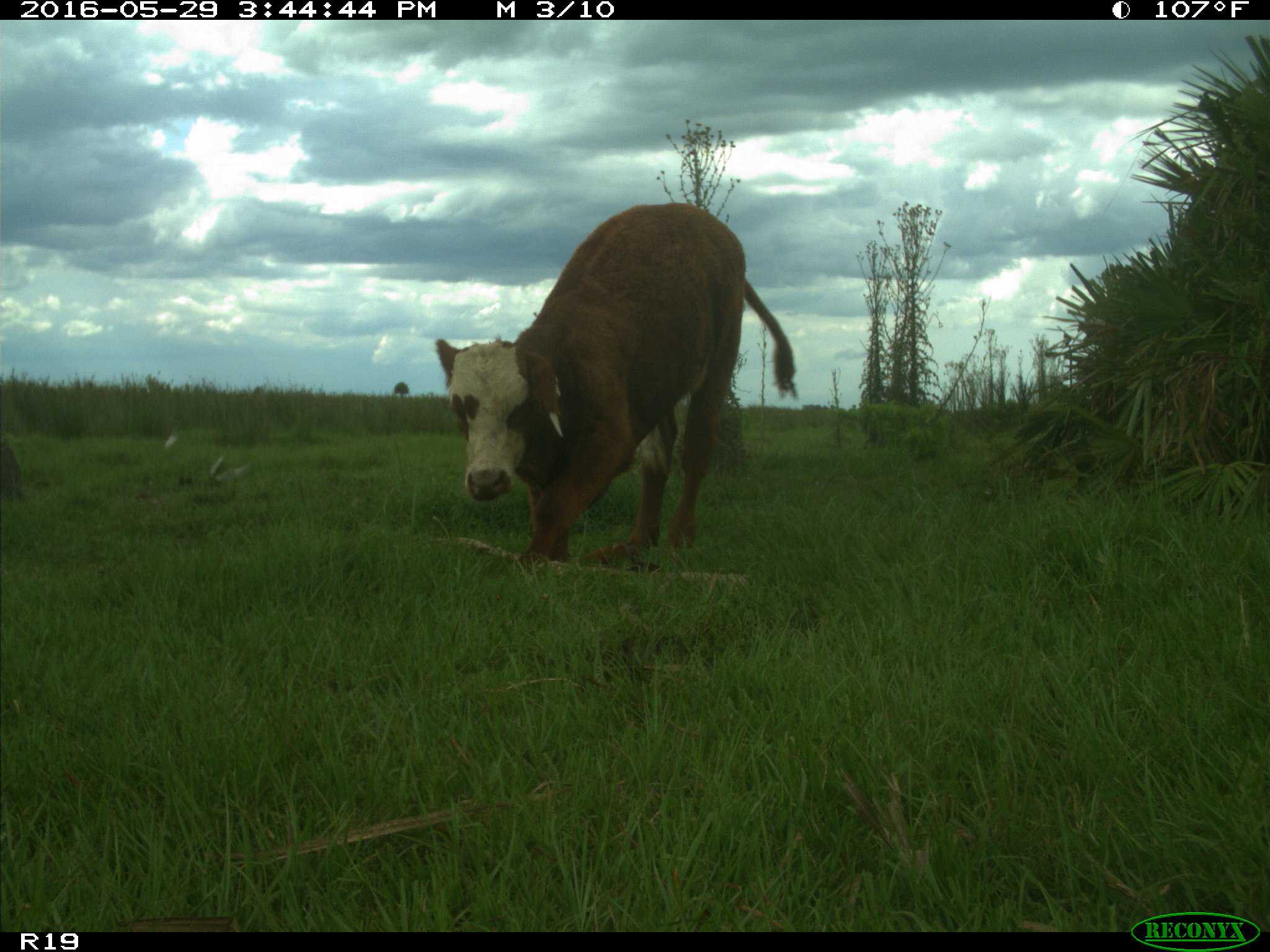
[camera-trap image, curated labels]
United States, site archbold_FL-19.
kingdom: Animalia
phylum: Chordata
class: Mammalia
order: Artiodactyla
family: Bovidae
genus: Bos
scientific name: Bos taurus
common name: domestic cow